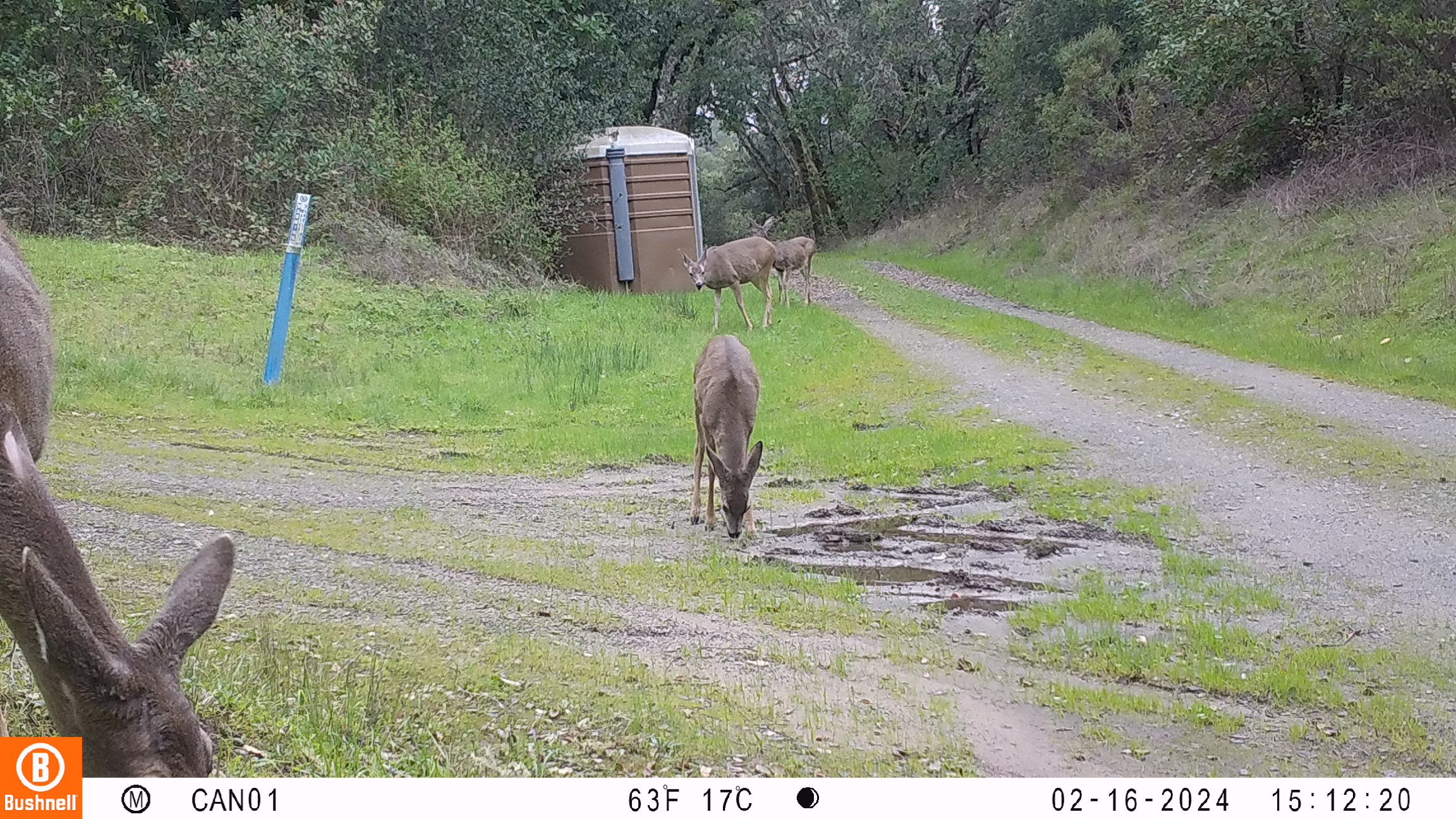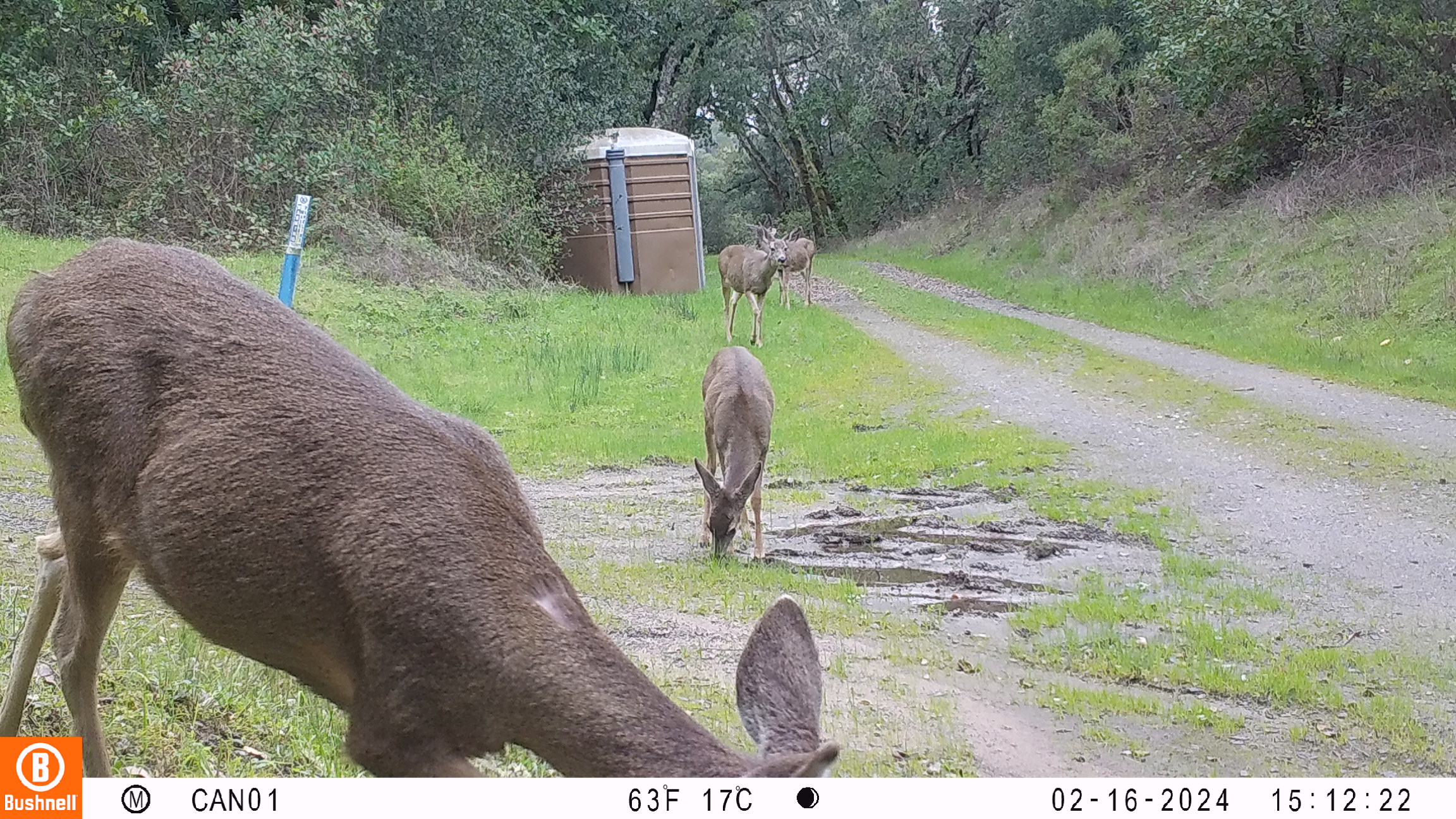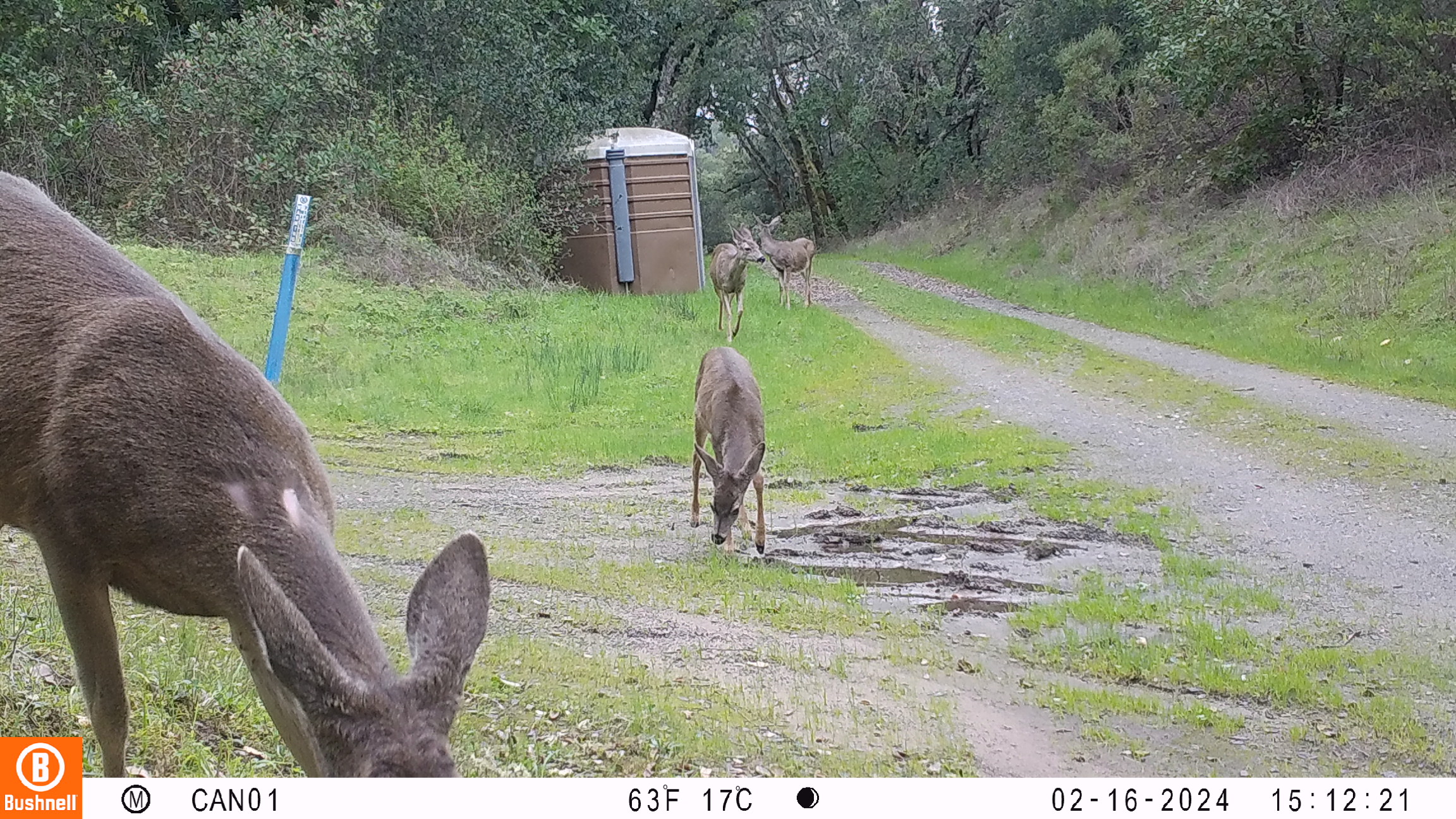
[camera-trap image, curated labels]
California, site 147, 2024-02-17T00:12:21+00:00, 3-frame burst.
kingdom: Animalia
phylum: Chordata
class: Mammalia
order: Artiodactyla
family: Cervidae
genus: Odocoileus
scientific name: Odocoileus hemionus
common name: mule deer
Mule deer (Odocoileus hemionus).